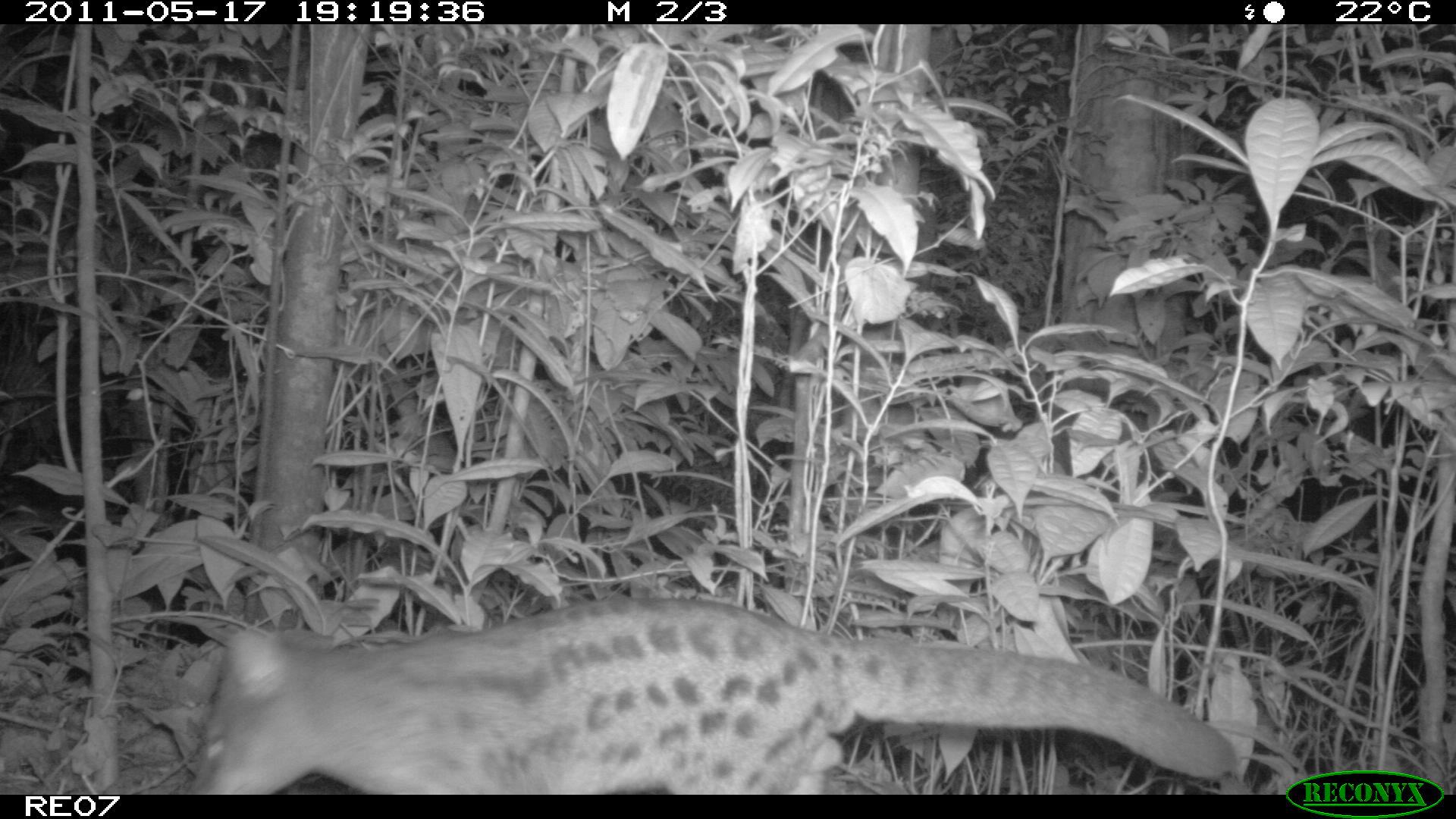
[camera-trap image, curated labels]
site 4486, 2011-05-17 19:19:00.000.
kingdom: Animalia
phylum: Chordata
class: Mammalia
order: Carnivora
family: Eupleridae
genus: Fossa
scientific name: Fossa fossana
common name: fanaloka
Fossa fossana (fanaloka), count 1.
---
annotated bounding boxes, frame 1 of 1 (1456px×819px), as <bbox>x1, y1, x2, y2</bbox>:
fossa fossana: <bbox>177, 591, 1243, 792</bbox>